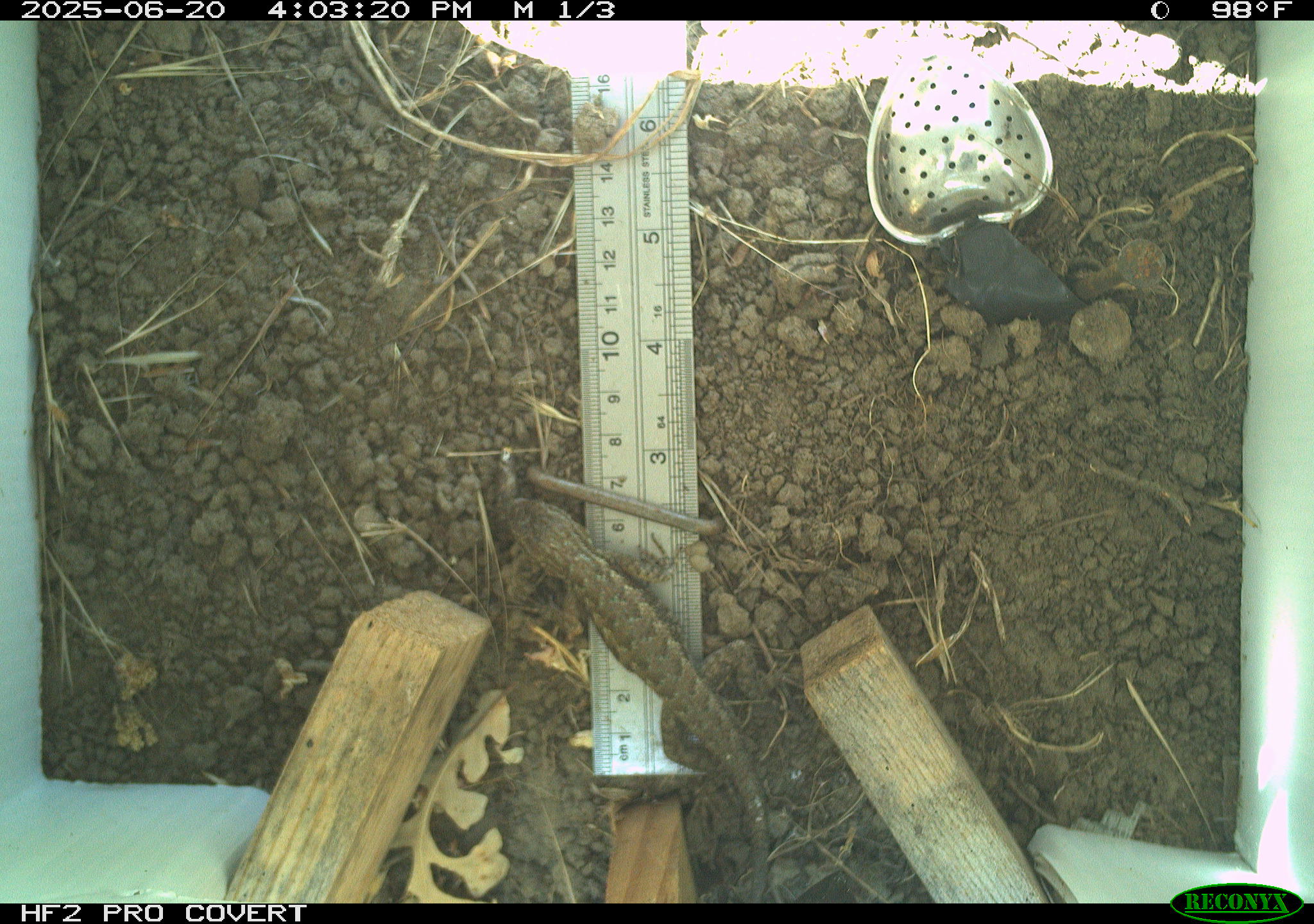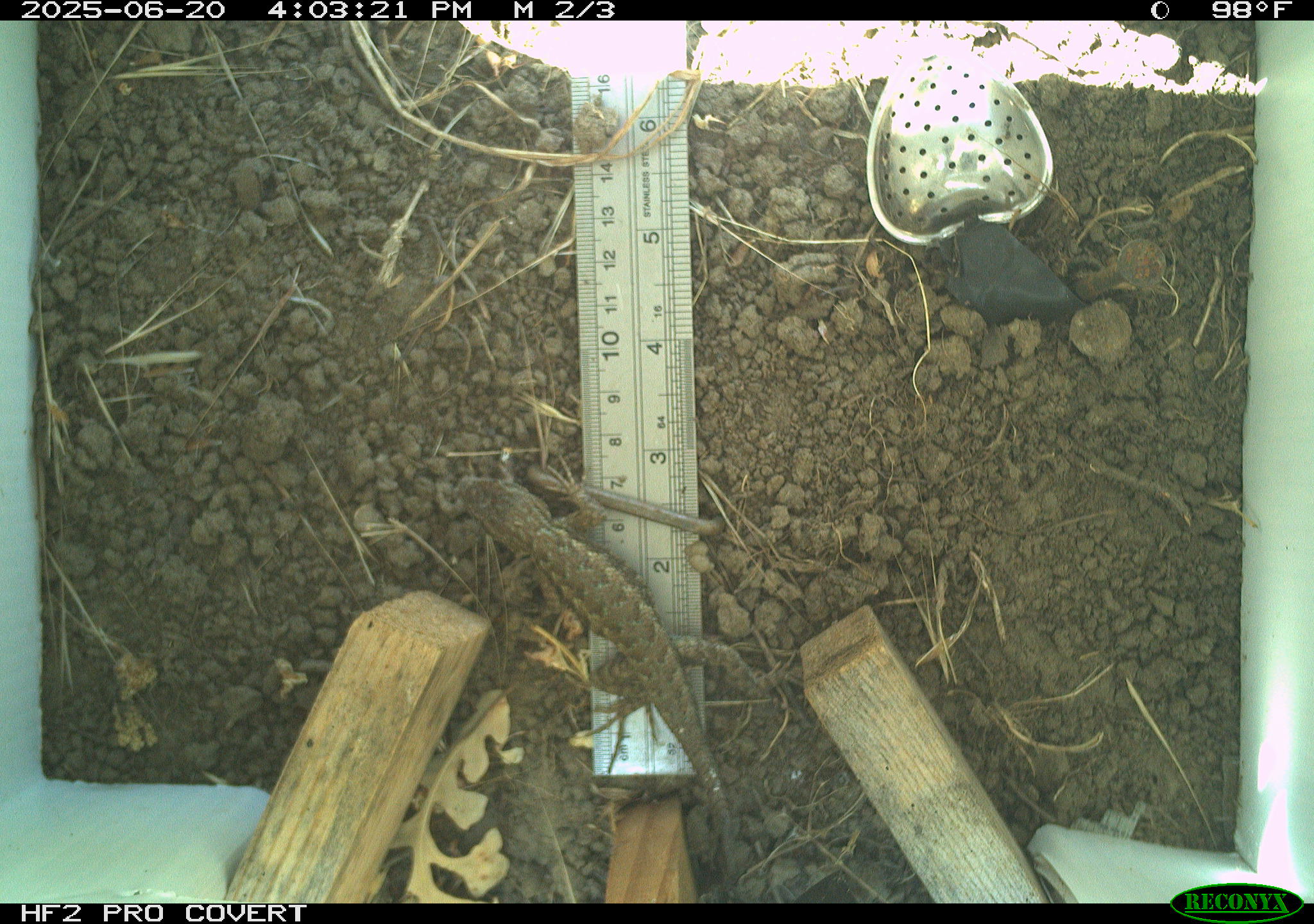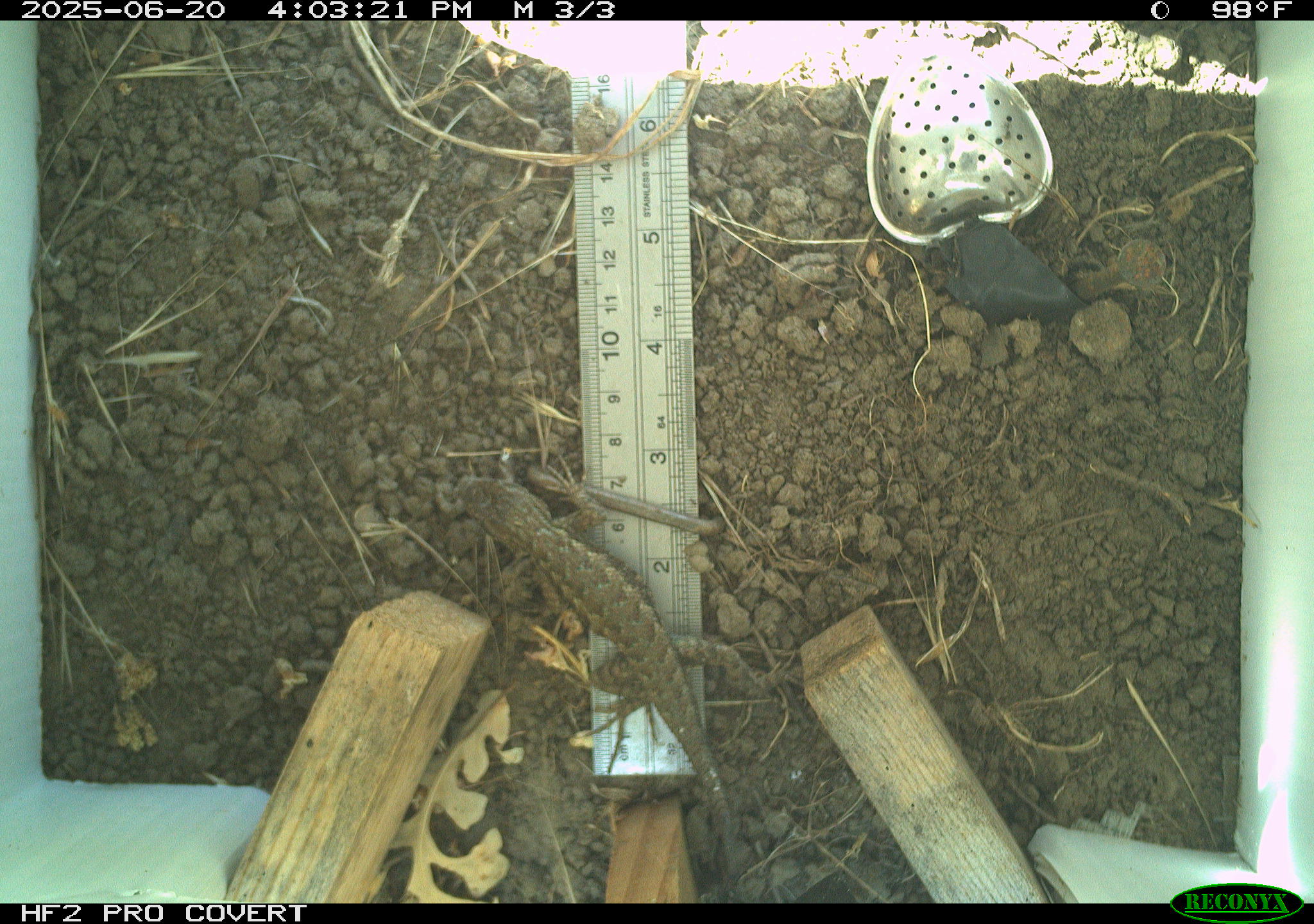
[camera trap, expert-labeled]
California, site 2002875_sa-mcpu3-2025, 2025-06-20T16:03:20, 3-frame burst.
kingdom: Animalia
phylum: Chordata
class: Reptilia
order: Squamata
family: Phrynosomatidae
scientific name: Phrynosomatidae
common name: north american spiny lizards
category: sceloporus/uta species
Sceloporus/uta species (north american spiny lizards) (Phrynosomatidae).